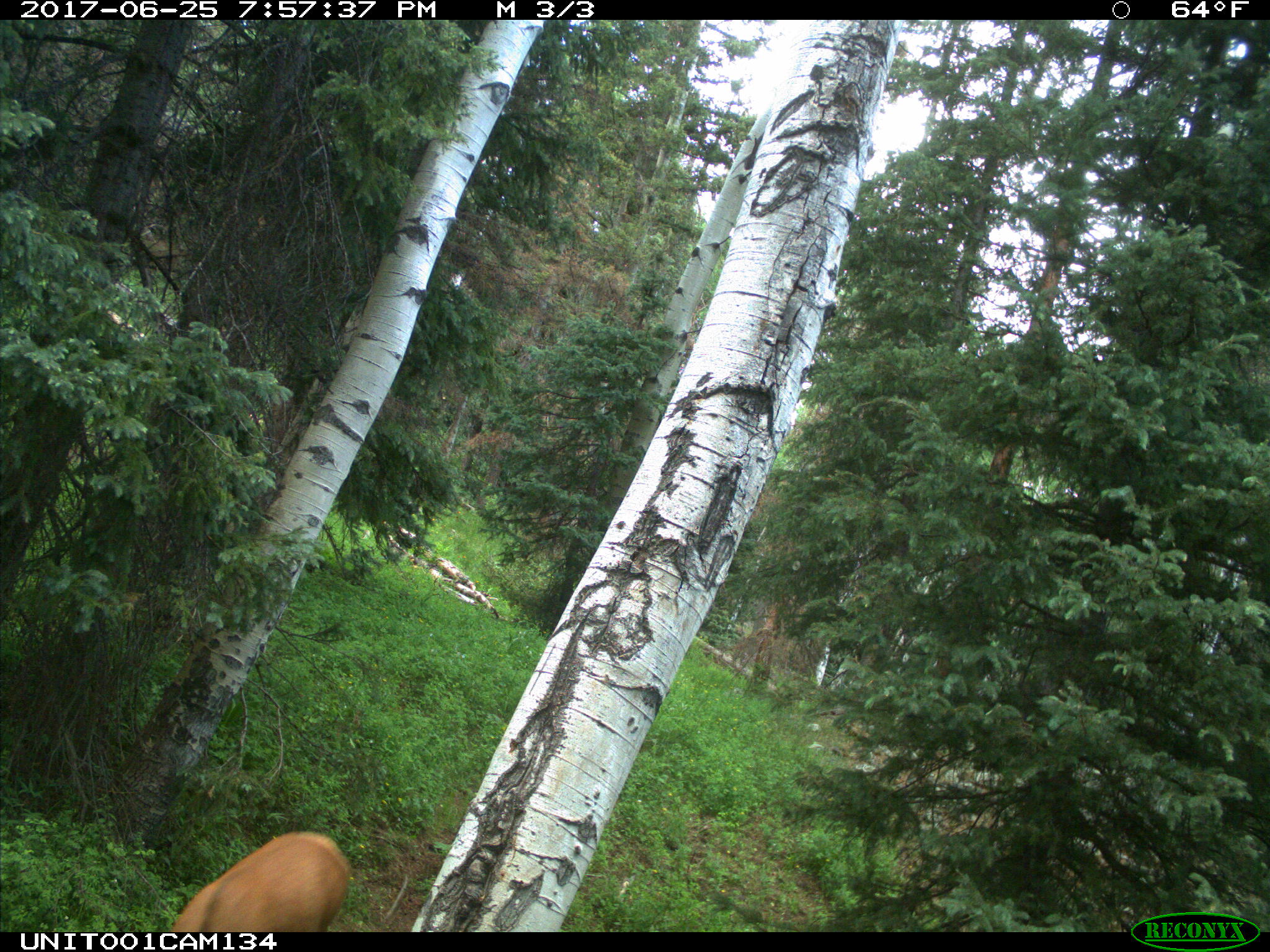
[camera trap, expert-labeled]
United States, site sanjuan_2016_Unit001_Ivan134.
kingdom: Animalia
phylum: Chordata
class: Mammalia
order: Artiodactyla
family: Cervidae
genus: Cervus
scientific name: Cervus elaphus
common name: red deer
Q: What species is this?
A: Cervus elaphus (red deer).